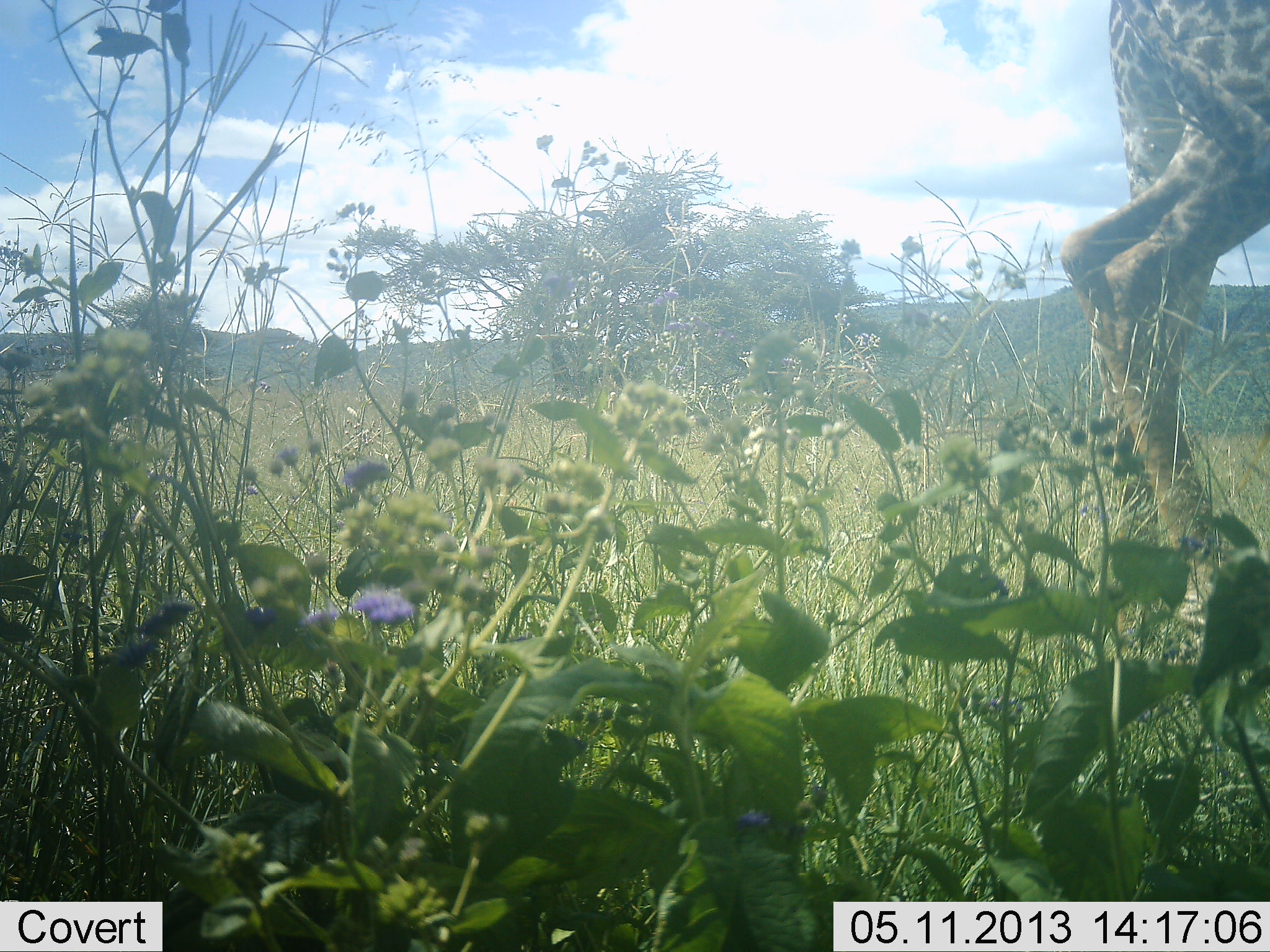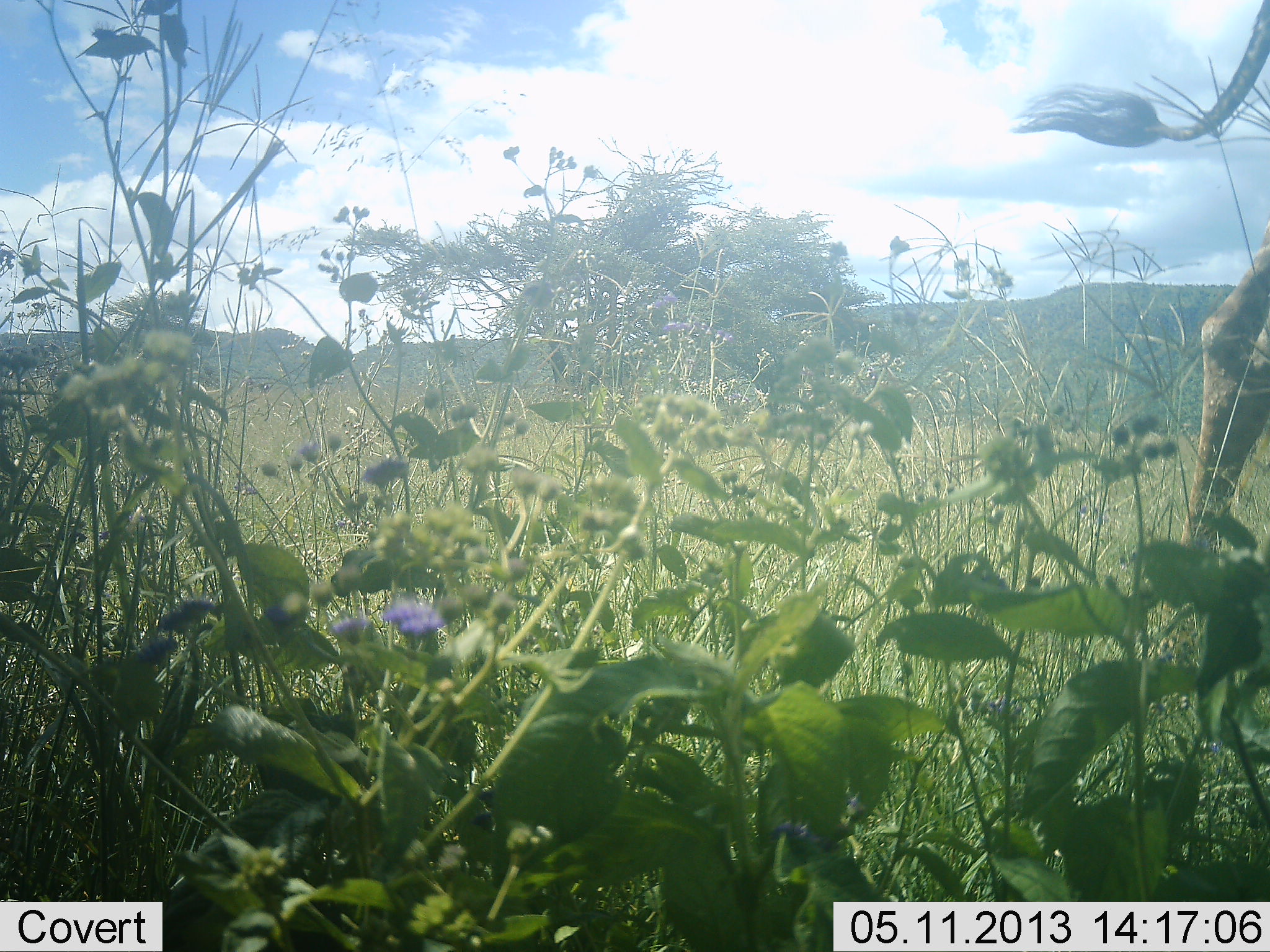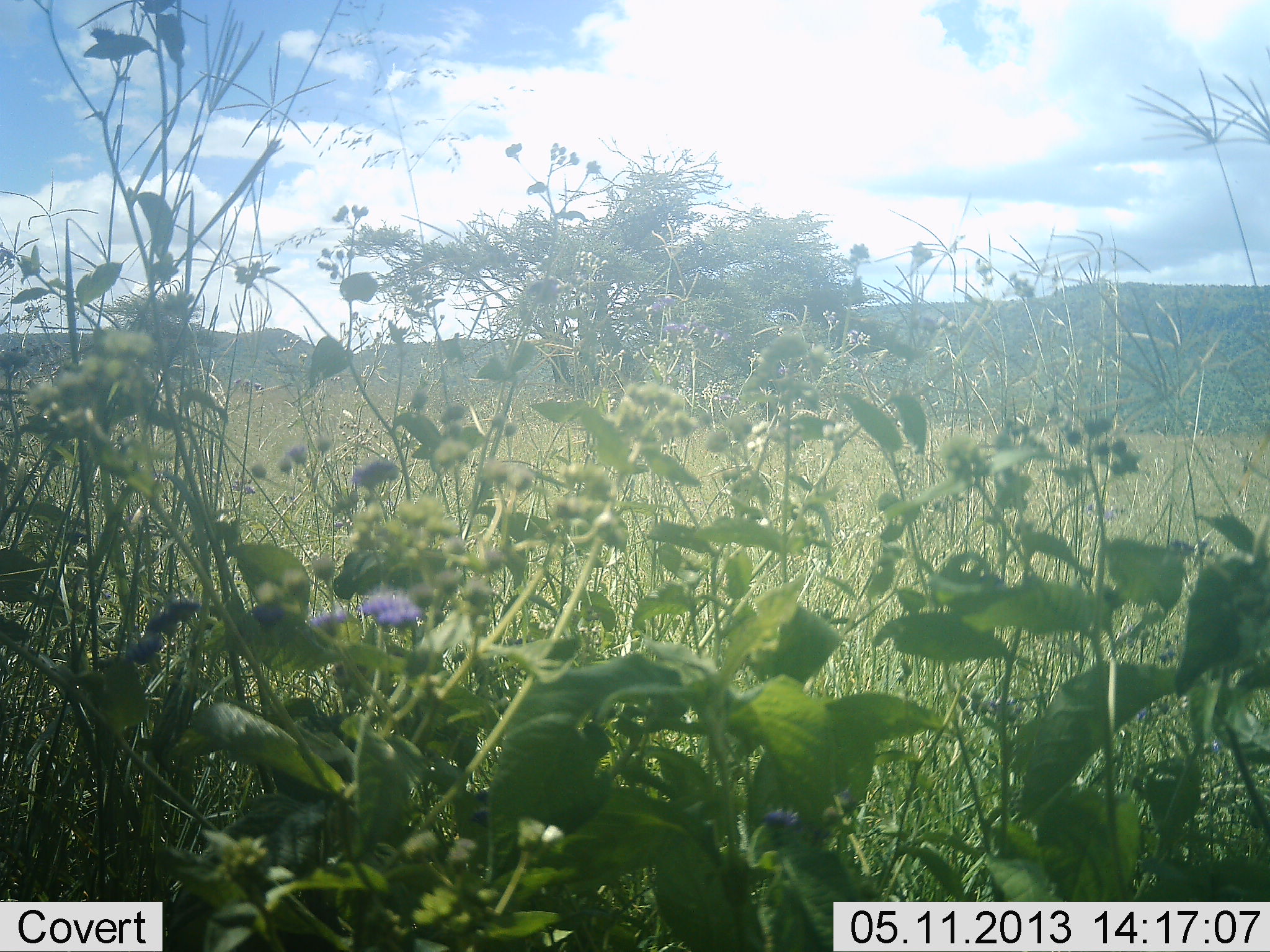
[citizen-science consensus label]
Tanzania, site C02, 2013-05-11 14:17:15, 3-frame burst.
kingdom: Animalia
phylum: Chordata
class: Mammalia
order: Artiodactyla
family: Giraffidae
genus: Giraffa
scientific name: Giraffa camelopardalis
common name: giraffe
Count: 1.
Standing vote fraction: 10%.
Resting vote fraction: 0%.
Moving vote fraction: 100%.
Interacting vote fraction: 0%.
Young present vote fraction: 0%.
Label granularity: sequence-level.